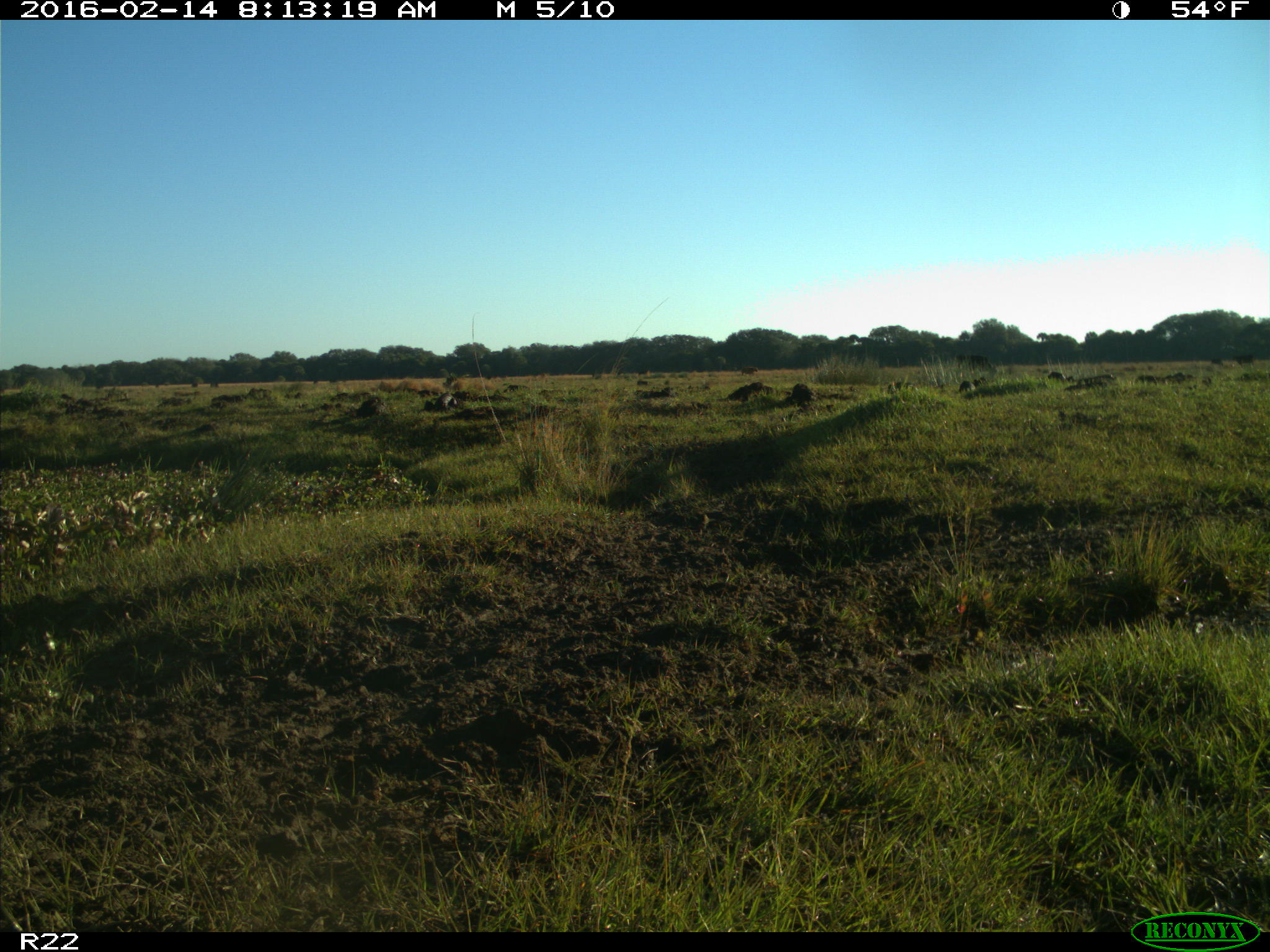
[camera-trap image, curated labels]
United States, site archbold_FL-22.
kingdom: Animalia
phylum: Chordata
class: Mammalia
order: Artiodactyla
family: Bovidae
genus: Bos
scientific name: Bos taurus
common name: domestic cow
Bos taurus (domestic cow).